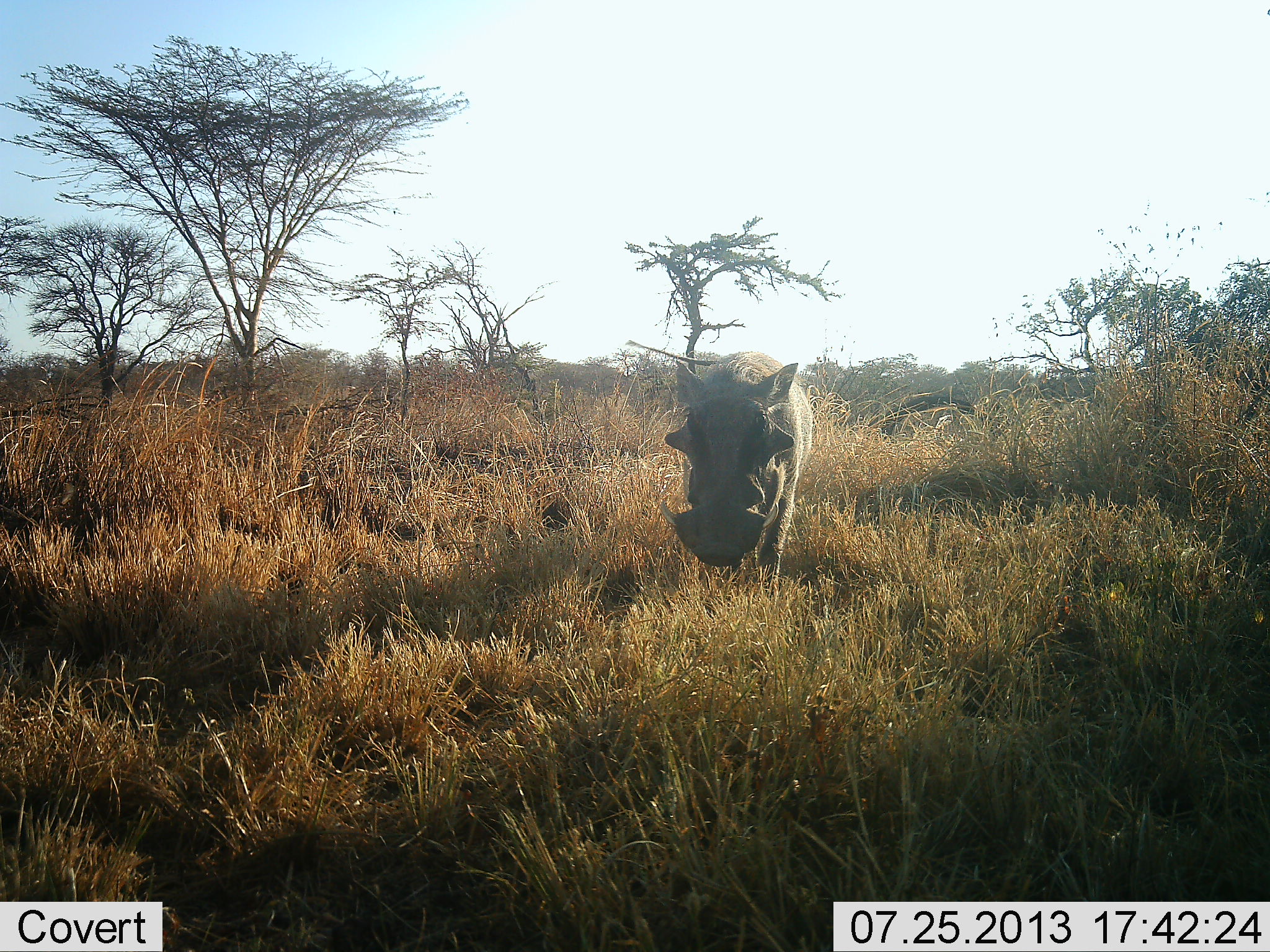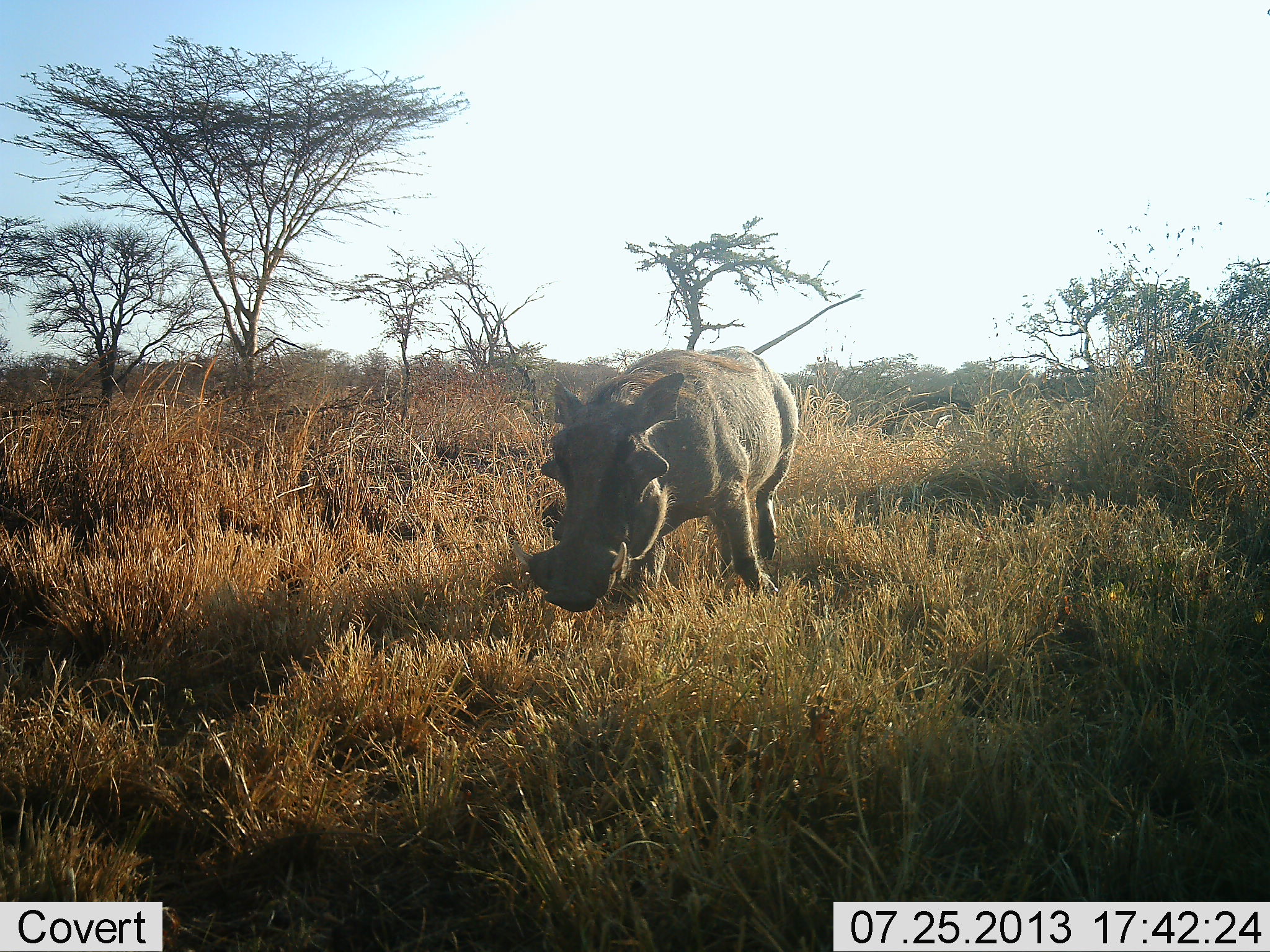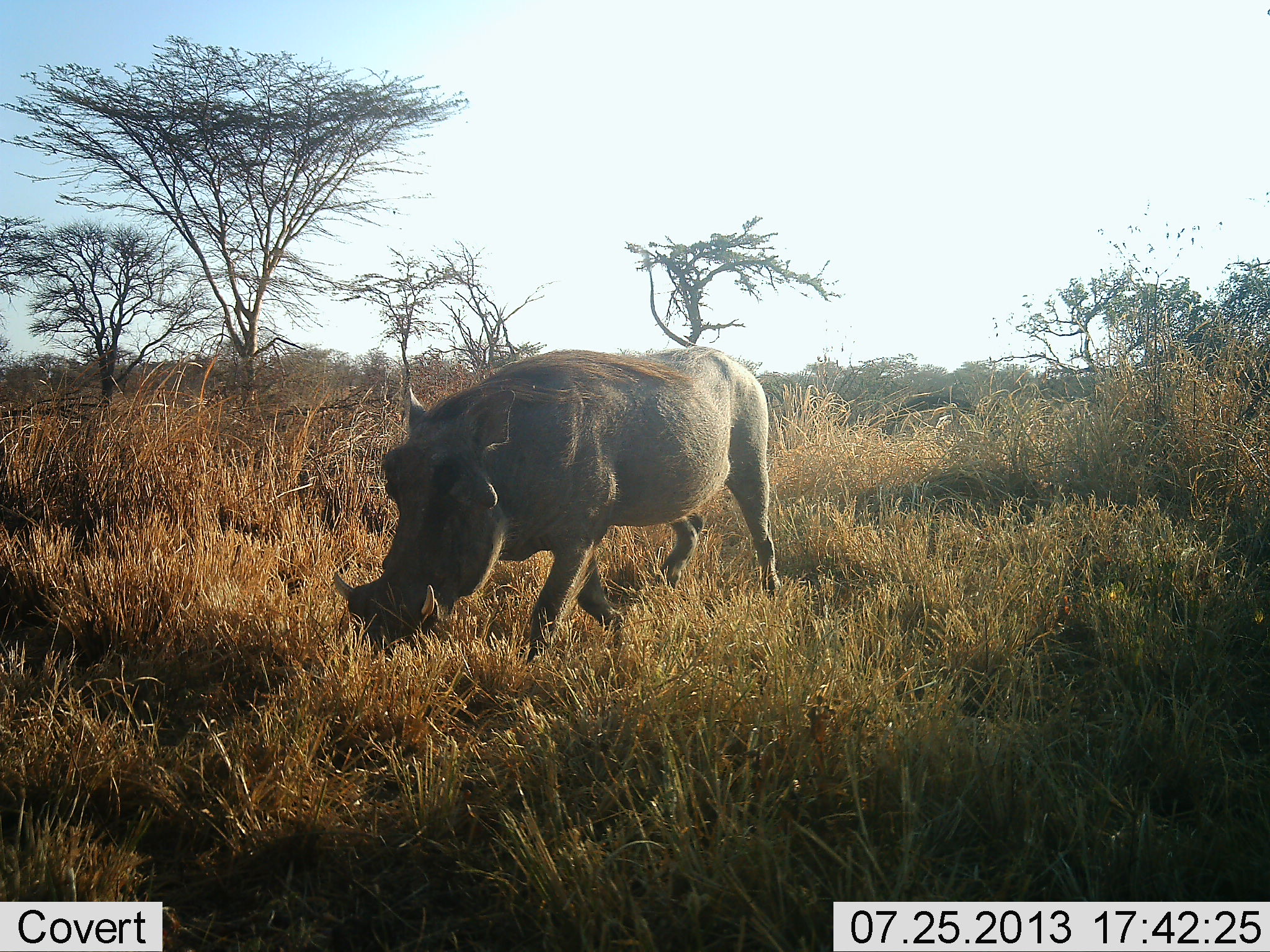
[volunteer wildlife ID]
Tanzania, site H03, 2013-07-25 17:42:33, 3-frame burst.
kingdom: Animalia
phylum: Chordata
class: Mammalia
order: Artiodactyla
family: Suidae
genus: Phacochoerus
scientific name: Phacochoerus africanus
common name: warthog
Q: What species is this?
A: Warthog (Phacochoerus africanus).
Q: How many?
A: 1.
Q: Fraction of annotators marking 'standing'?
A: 13%.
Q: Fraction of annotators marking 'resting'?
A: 0%.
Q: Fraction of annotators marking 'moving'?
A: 91%.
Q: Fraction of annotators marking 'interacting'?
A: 0%.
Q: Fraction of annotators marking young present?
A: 0%.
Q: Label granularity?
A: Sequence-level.